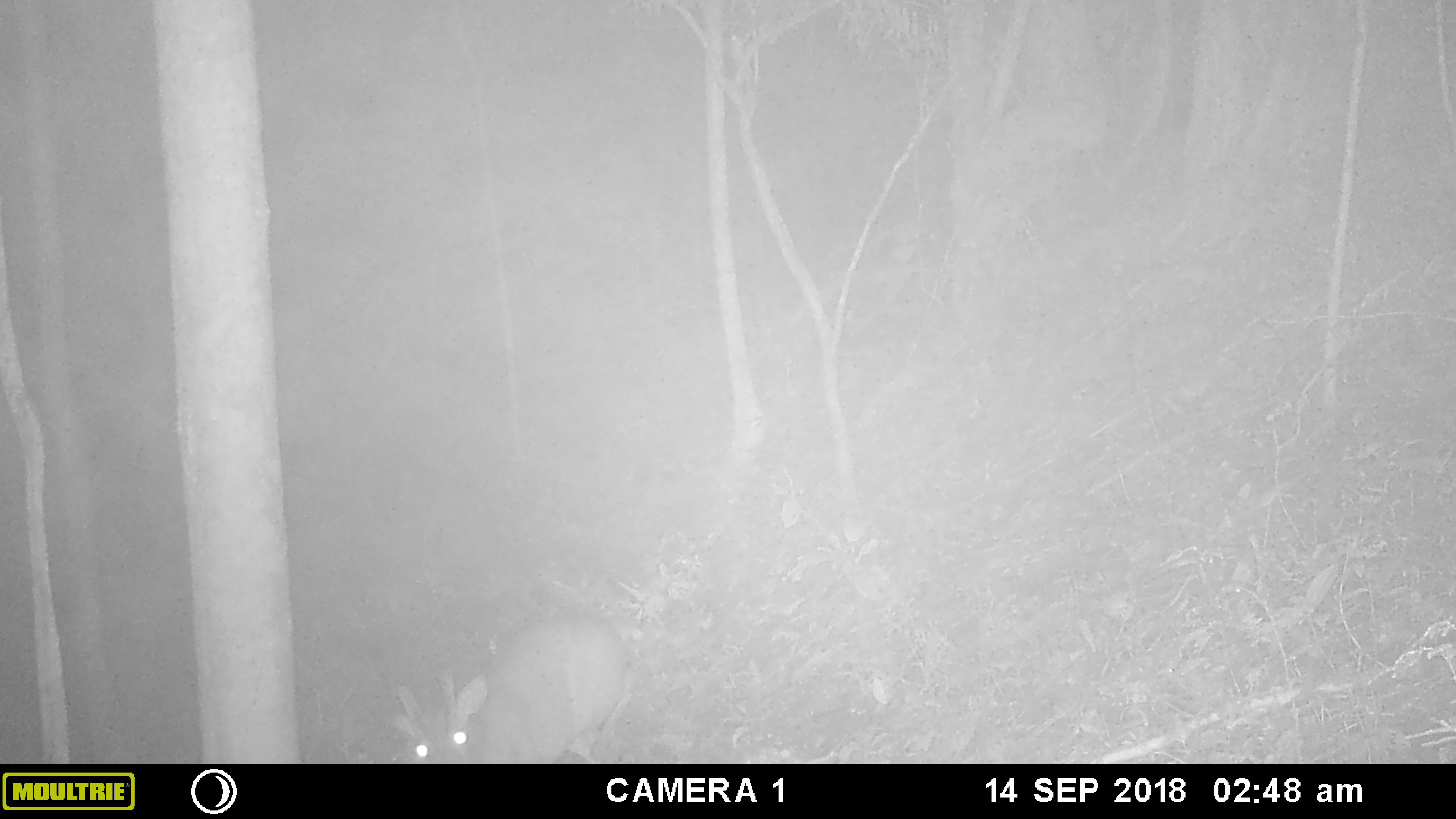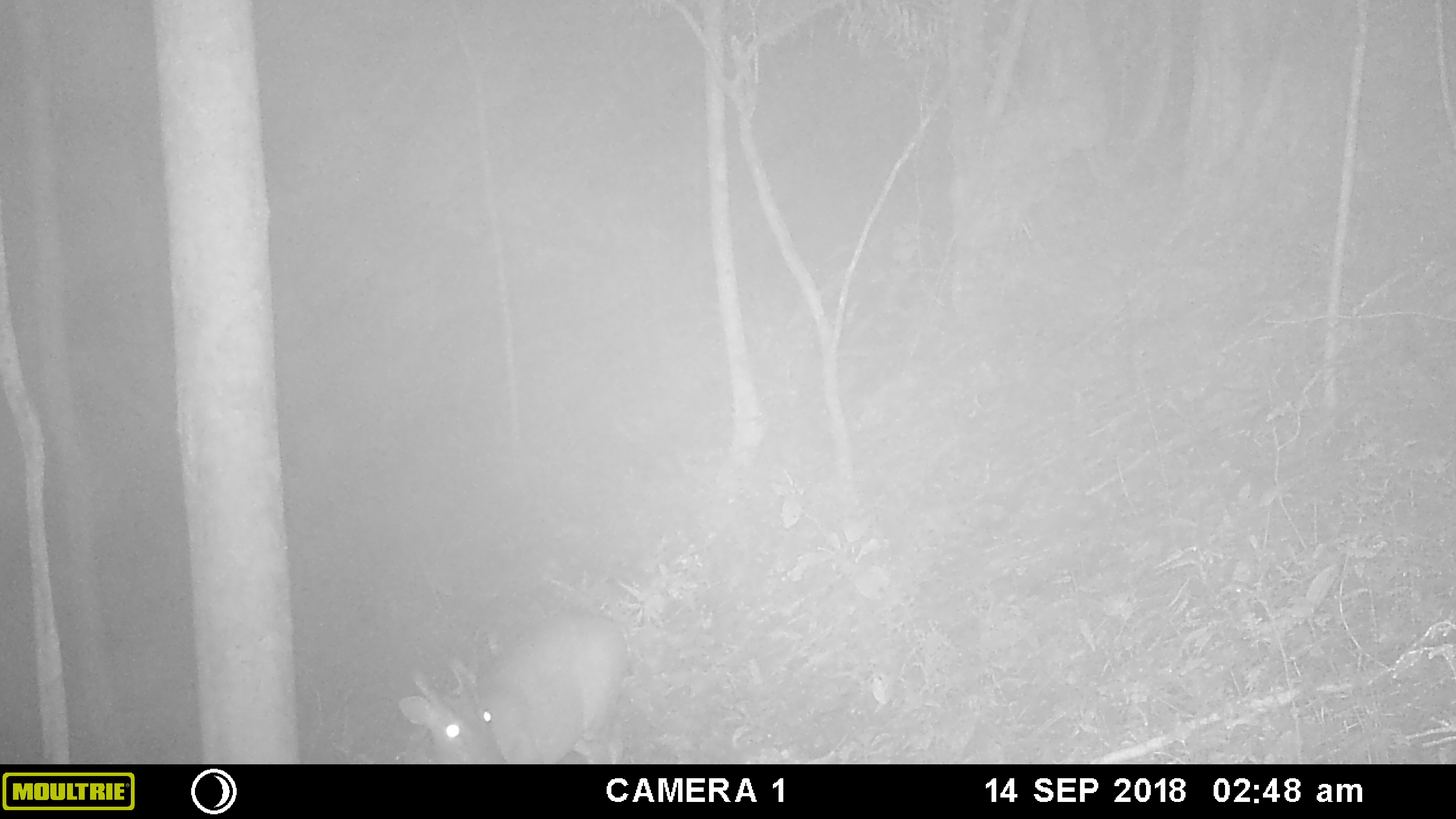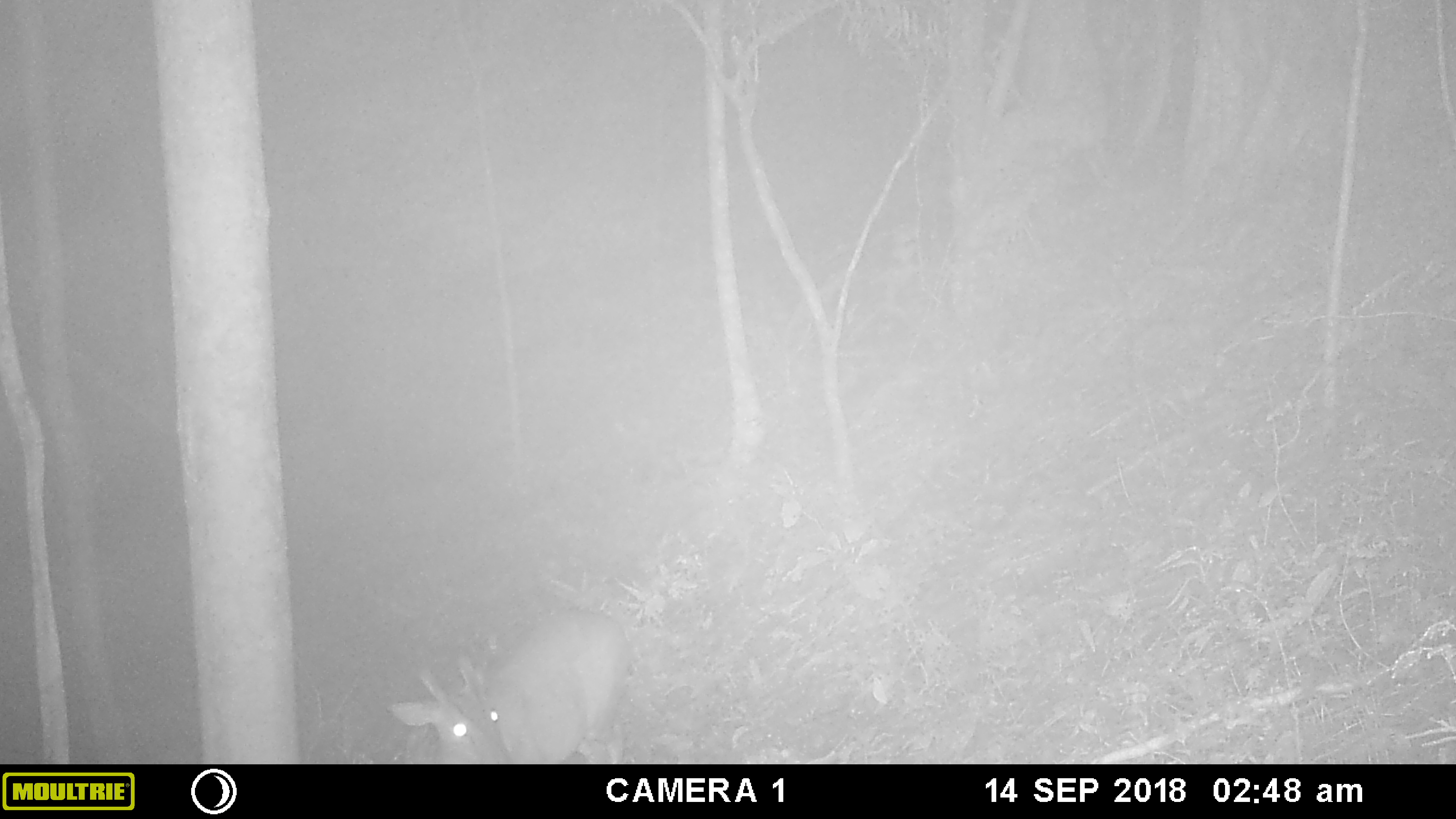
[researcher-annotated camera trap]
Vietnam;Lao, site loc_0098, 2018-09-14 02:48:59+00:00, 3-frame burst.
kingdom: Animalia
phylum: Chordata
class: Mammalia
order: Artiodactyla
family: Cervidae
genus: Muntiacus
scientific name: Muntiacus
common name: muntjacs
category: unidentified muntjac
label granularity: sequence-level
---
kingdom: Animalia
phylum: Chordata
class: Mammalia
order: Artiodactyla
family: Cervidae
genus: Muntiacus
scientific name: Muntiacus vuquangensis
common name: large-antlered muntjac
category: large antlered muntjac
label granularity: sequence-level